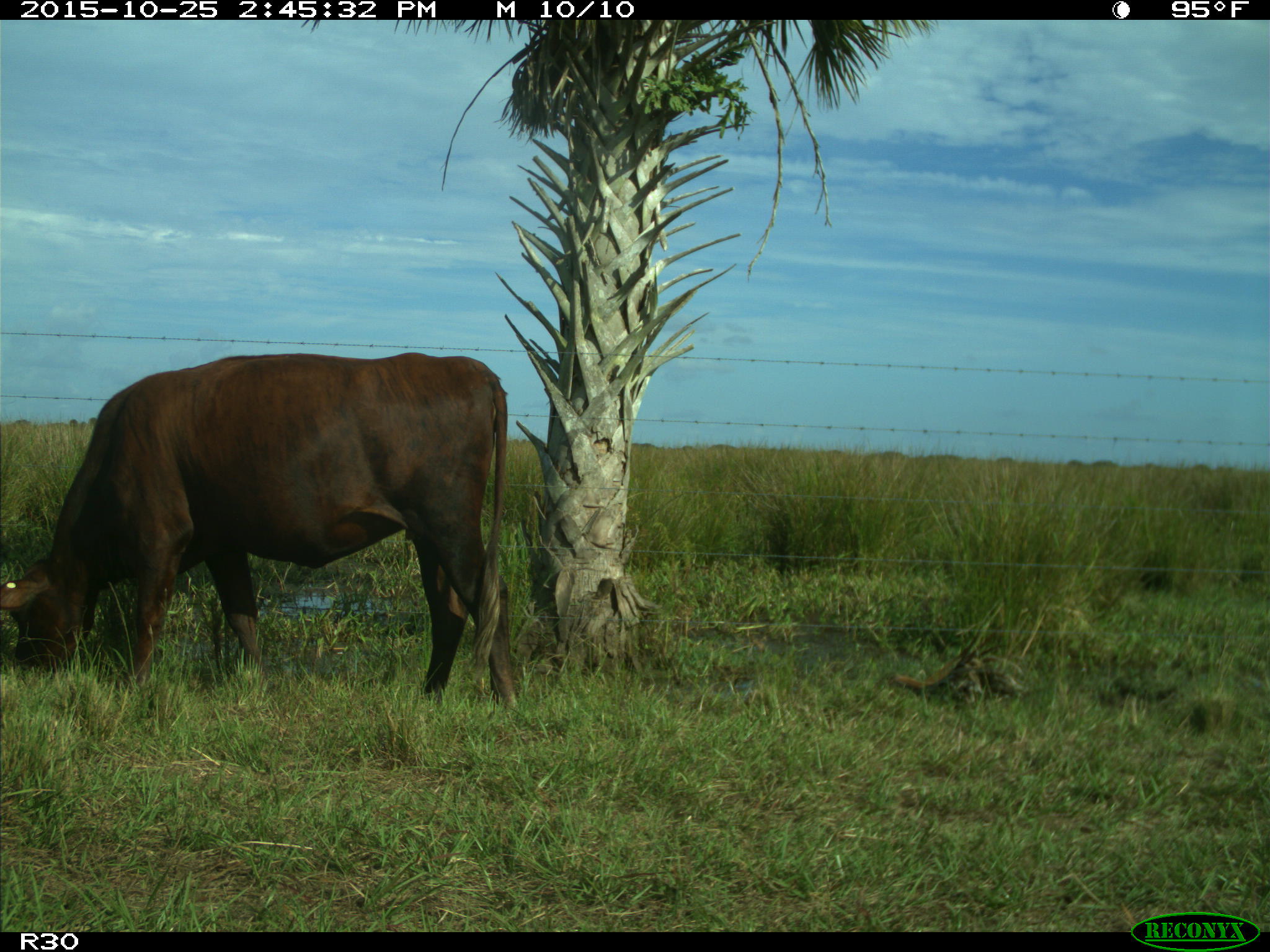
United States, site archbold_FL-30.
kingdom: Animalia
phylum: Chordata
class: Mammalia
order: Artiodactyla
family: Bovidae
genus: Bos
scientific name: Bos taurus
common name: domestic cow